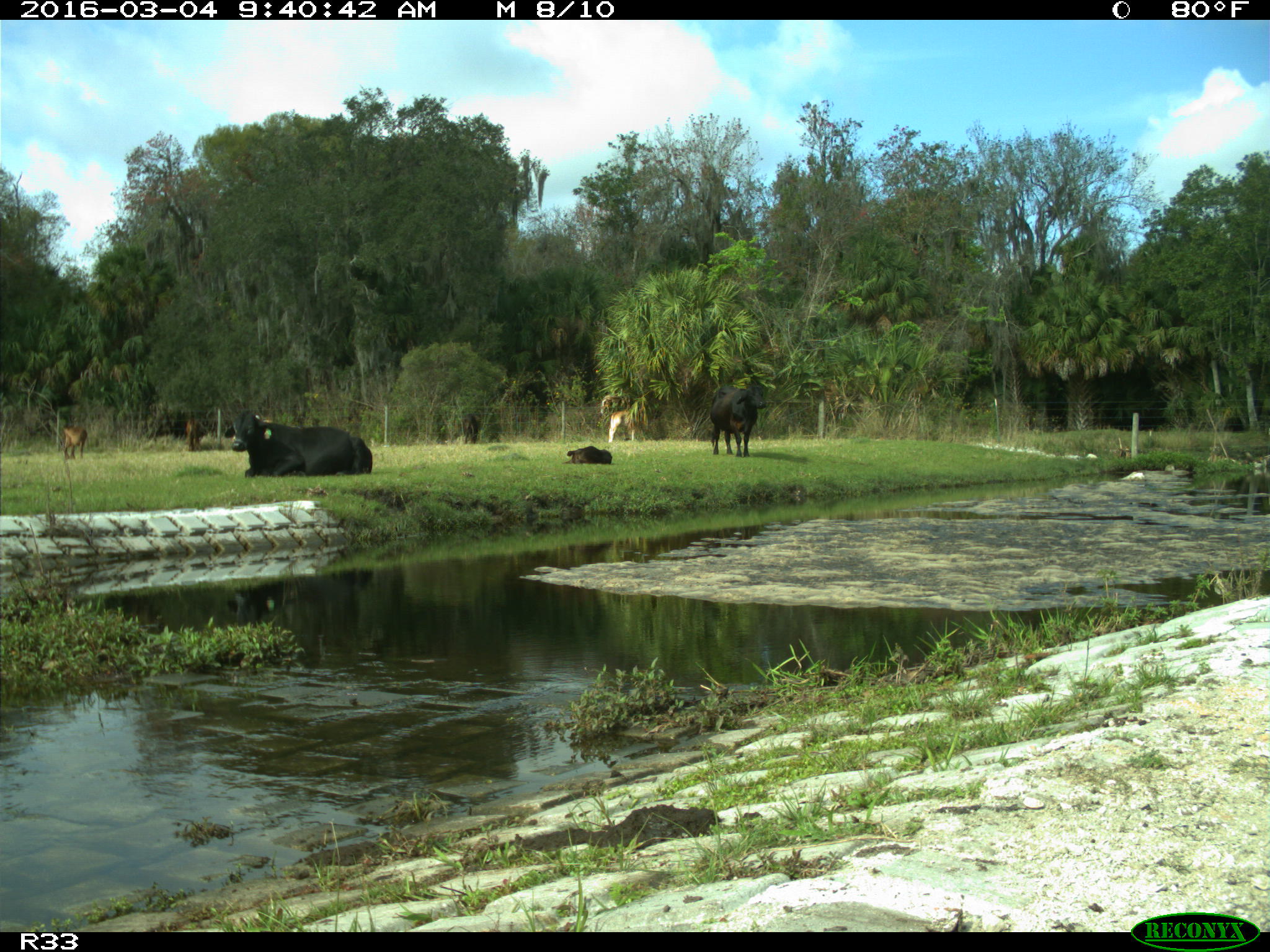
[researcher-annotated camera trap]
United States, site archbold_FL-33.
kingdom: Animalia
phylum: Chordata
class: Mammalia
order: Artiodactyla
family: Bovidae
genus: Bos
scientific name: Bos taurus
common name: domestic cow